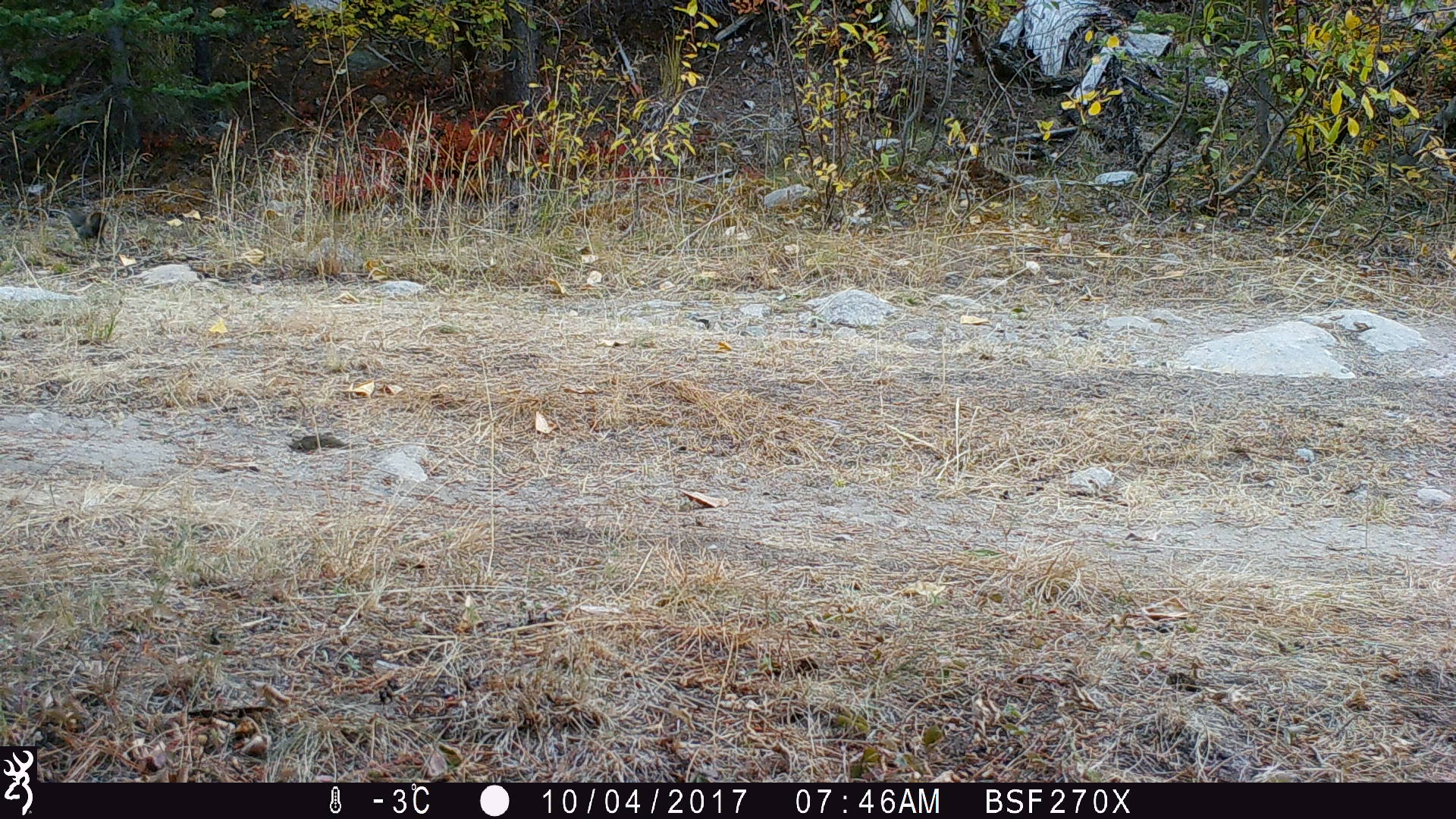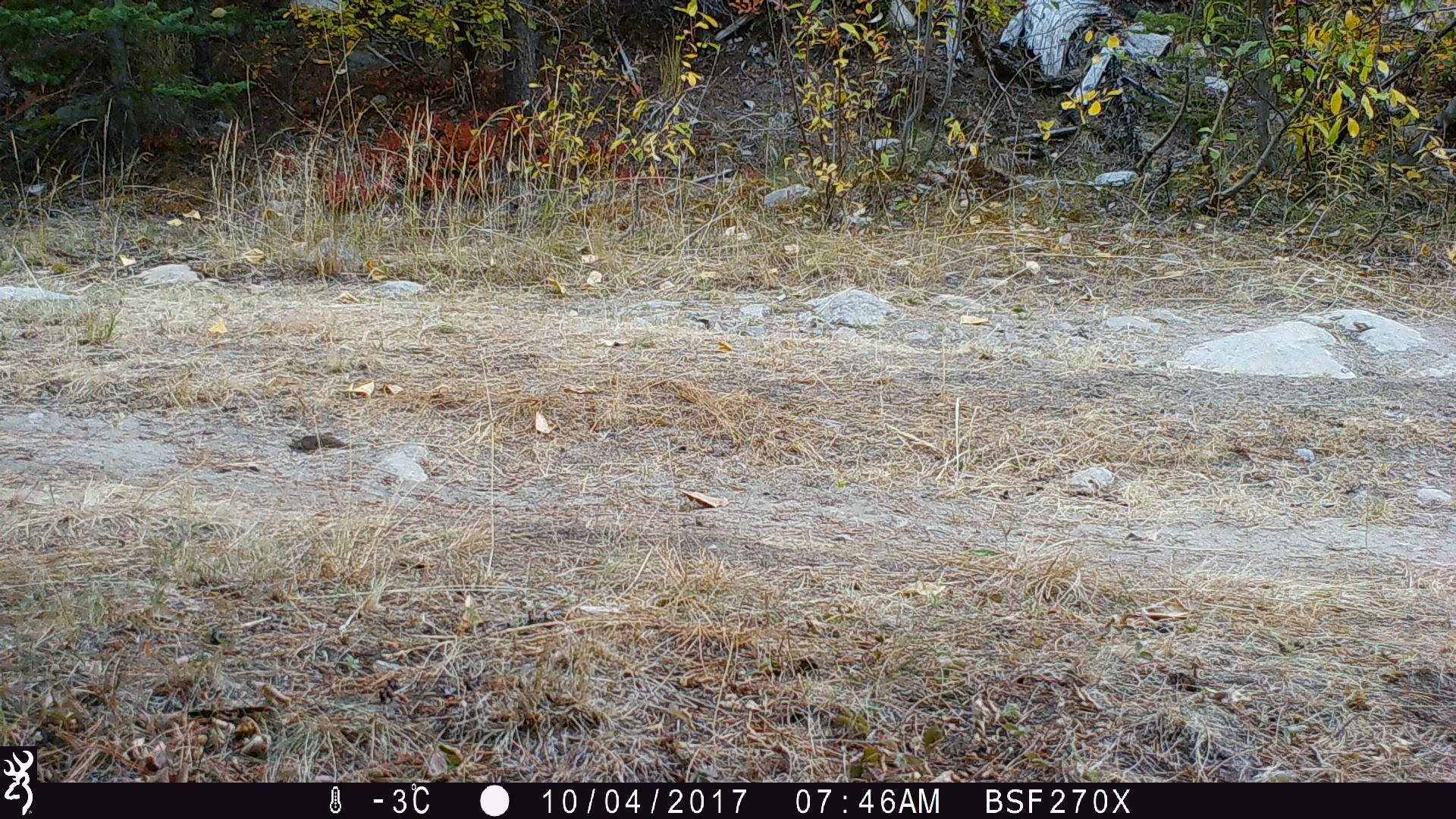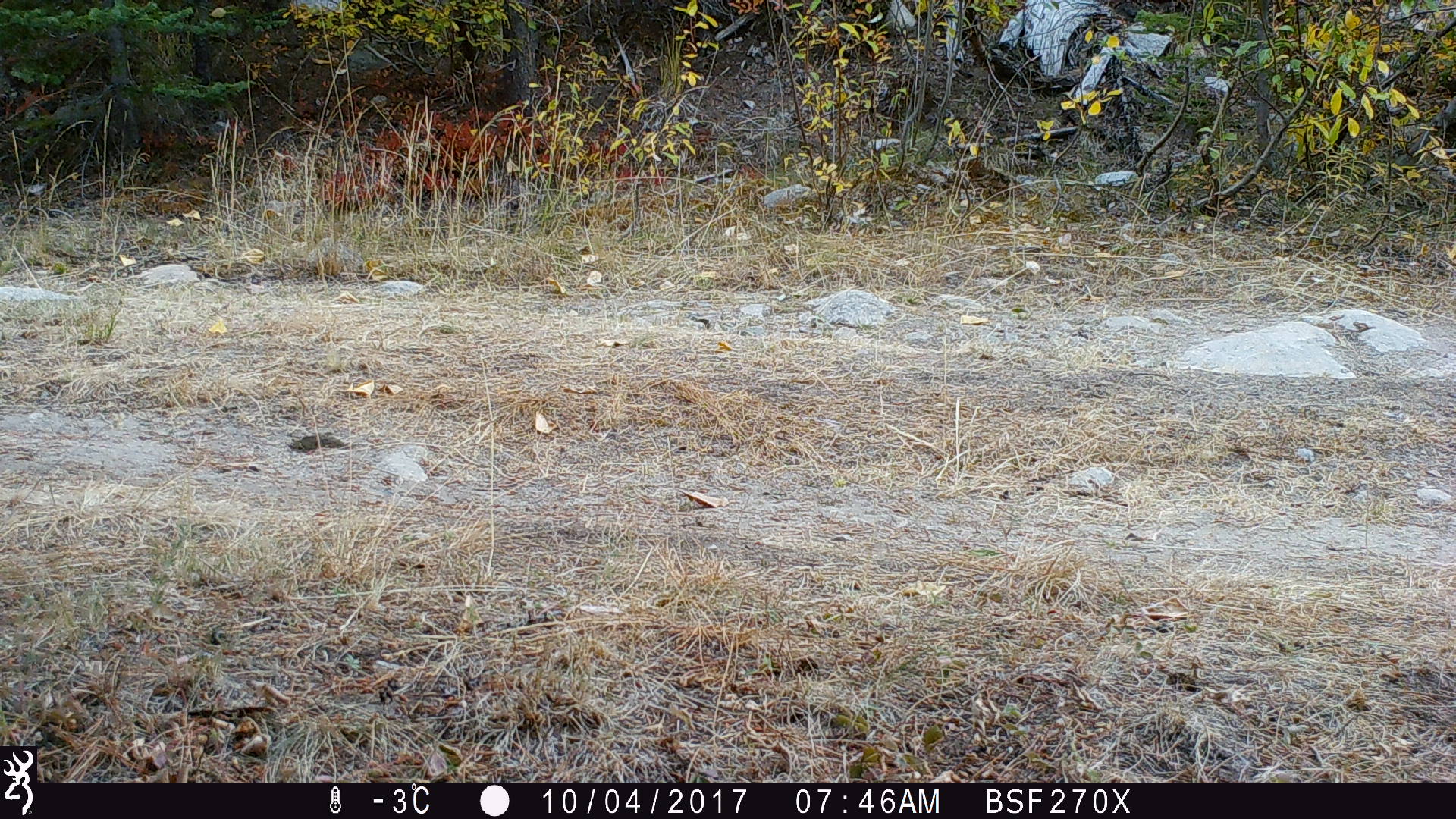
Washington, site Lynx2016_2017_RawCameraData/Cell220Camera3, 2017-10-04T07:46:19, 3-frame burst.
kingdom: Animalia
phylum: Chordata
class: Mammalia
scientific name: Mammalia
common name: small mammal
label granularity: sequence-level